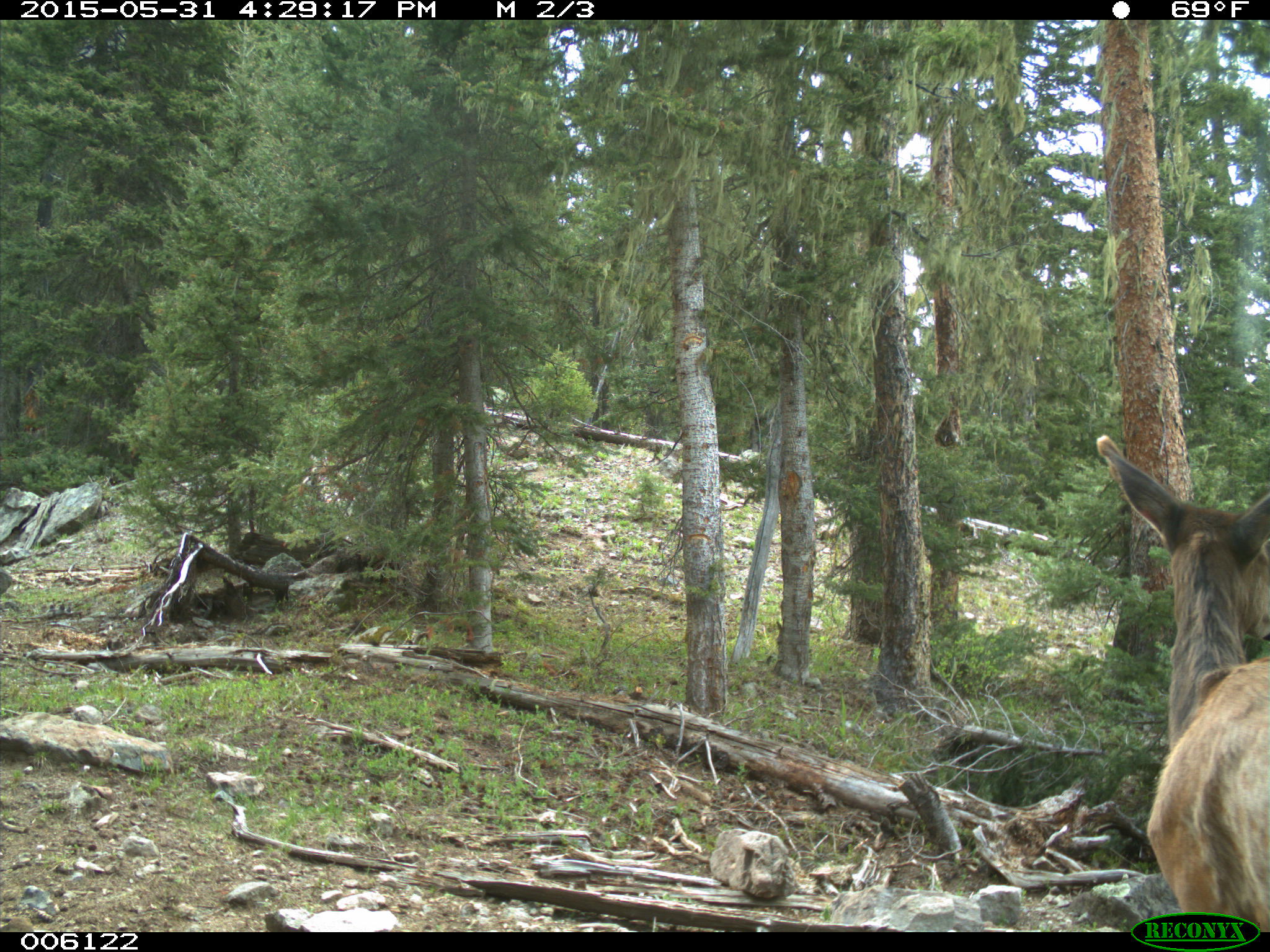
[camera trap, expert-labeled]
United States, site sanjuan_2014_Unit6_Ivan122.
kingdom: Animalia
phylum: Chordata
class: Mammalia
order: Artiodactyla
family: Cervidae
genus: Cervus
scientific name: Cervus elaphus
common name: red deer